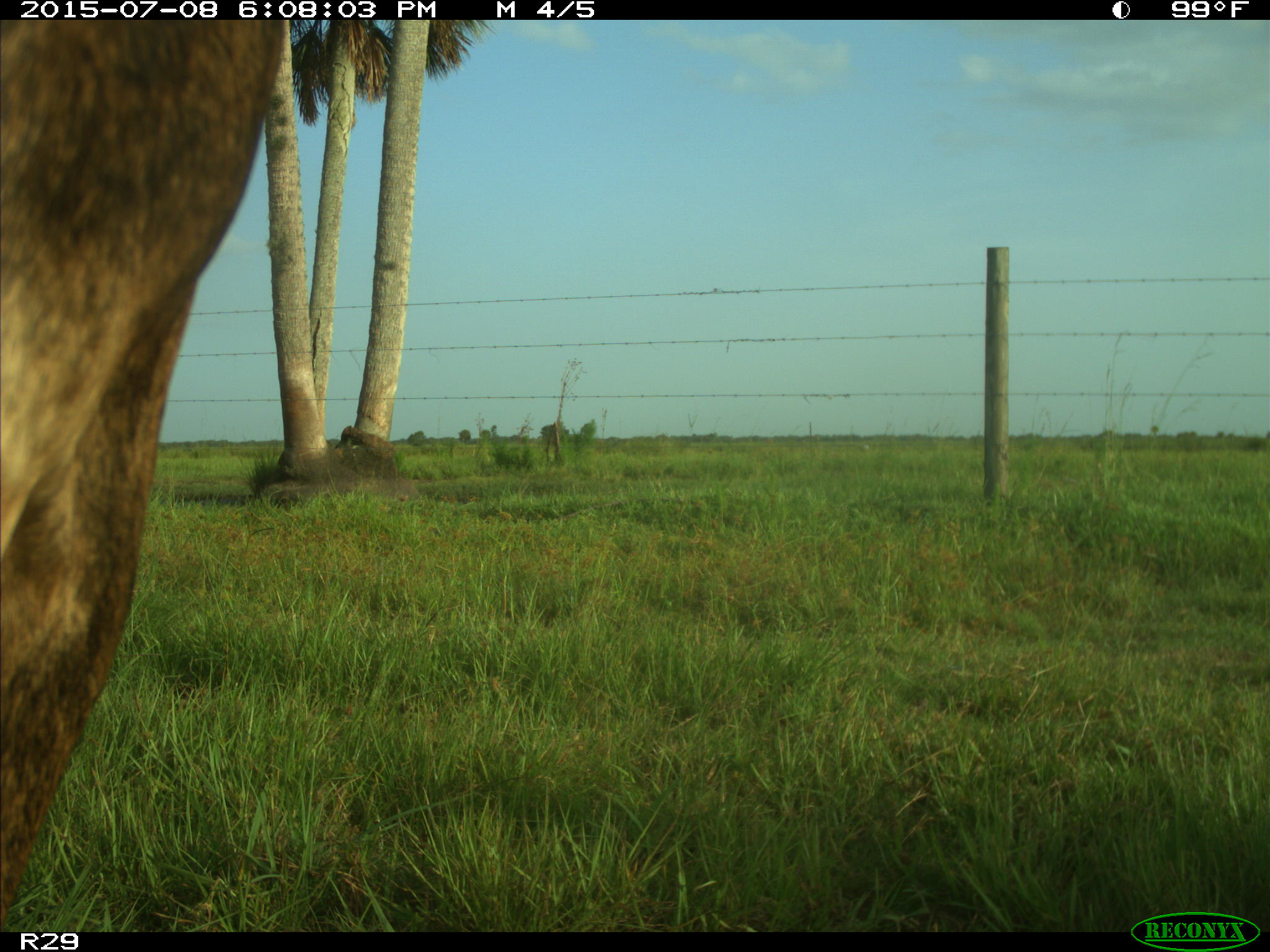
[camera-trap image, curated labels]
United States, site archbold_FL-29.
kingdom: Animalia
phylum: Chordata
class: Mammalia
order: Artiodactyla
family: Bovidae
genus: Bos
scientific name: Bos taurus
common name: domestic cow